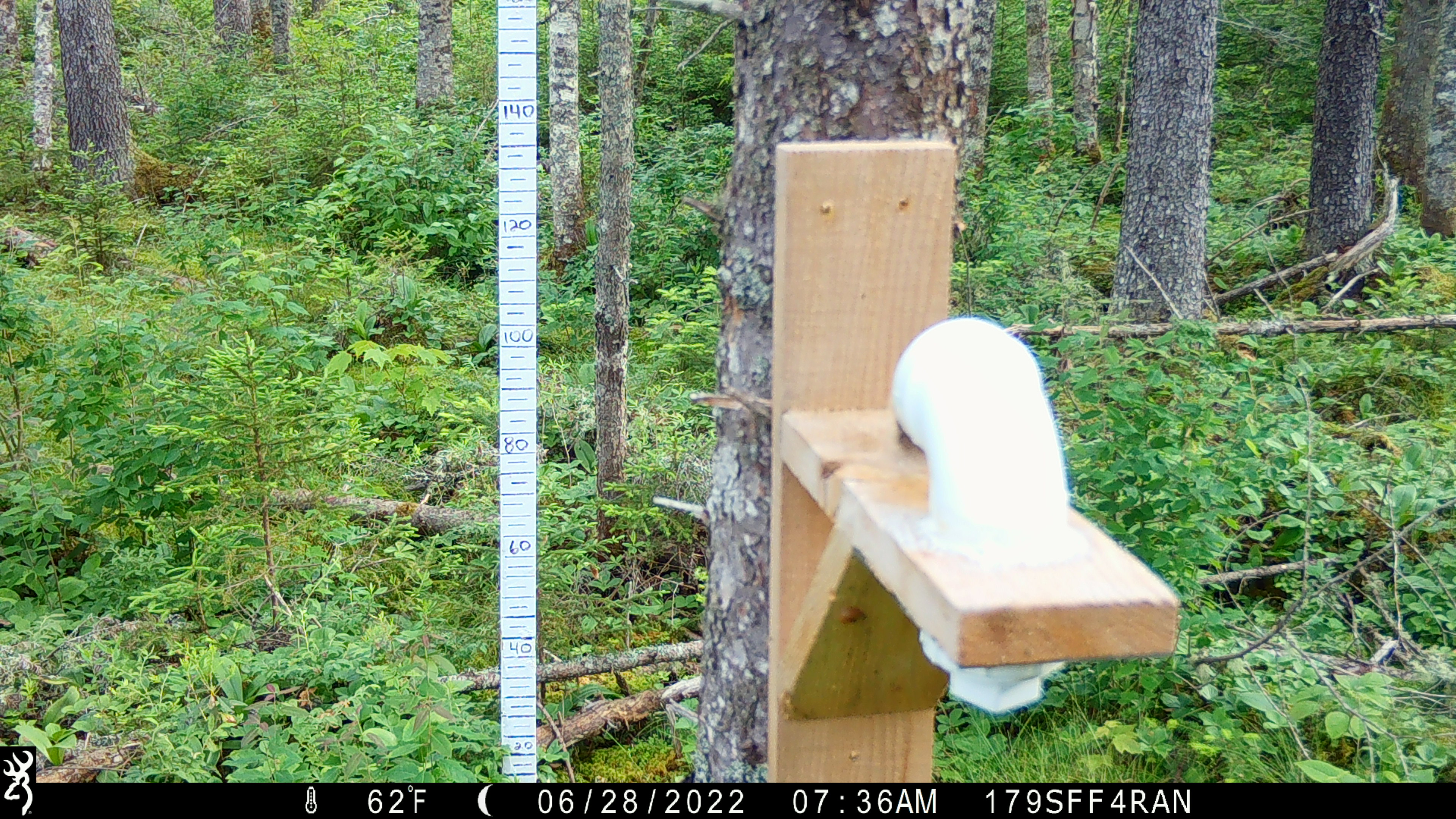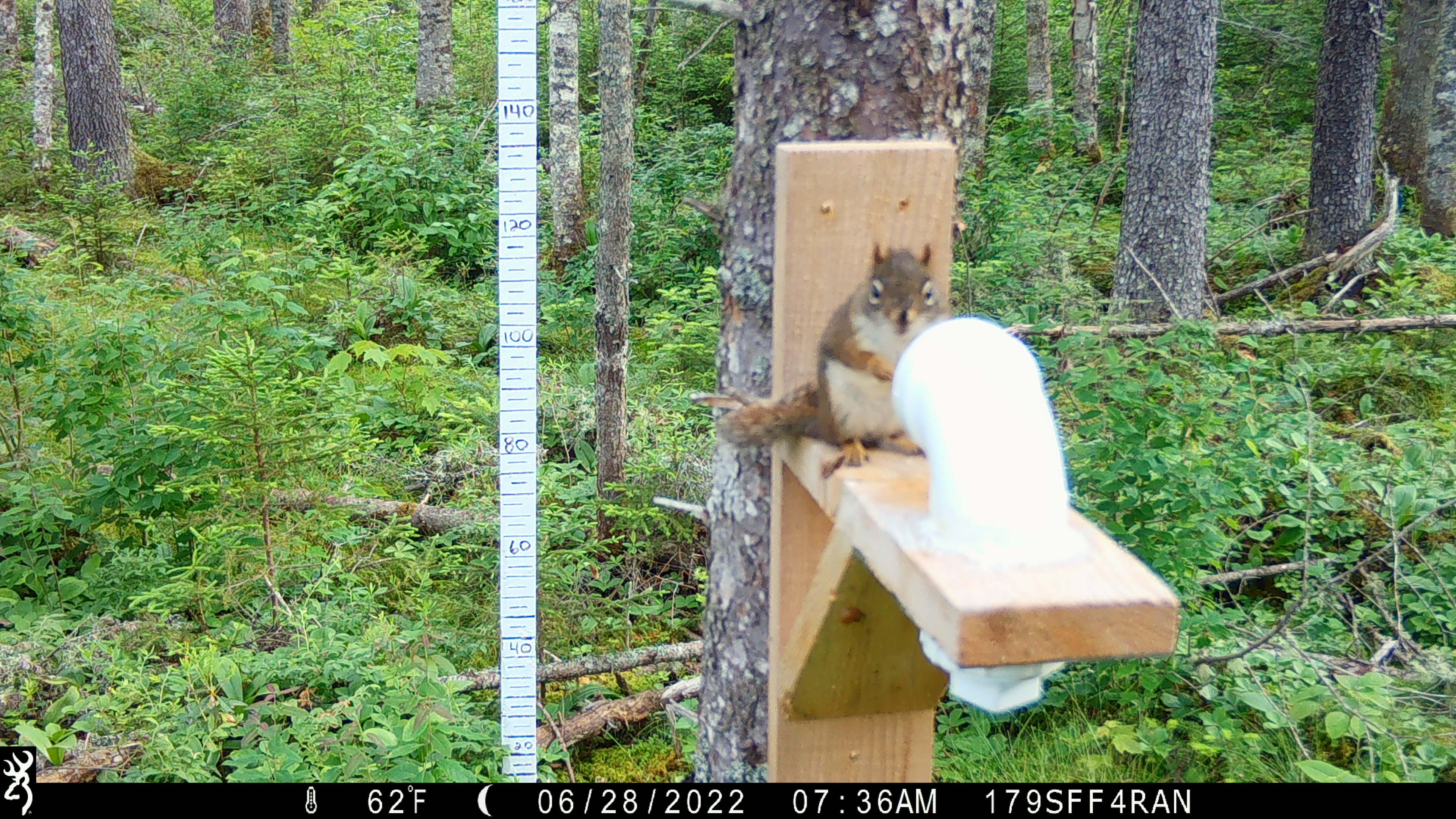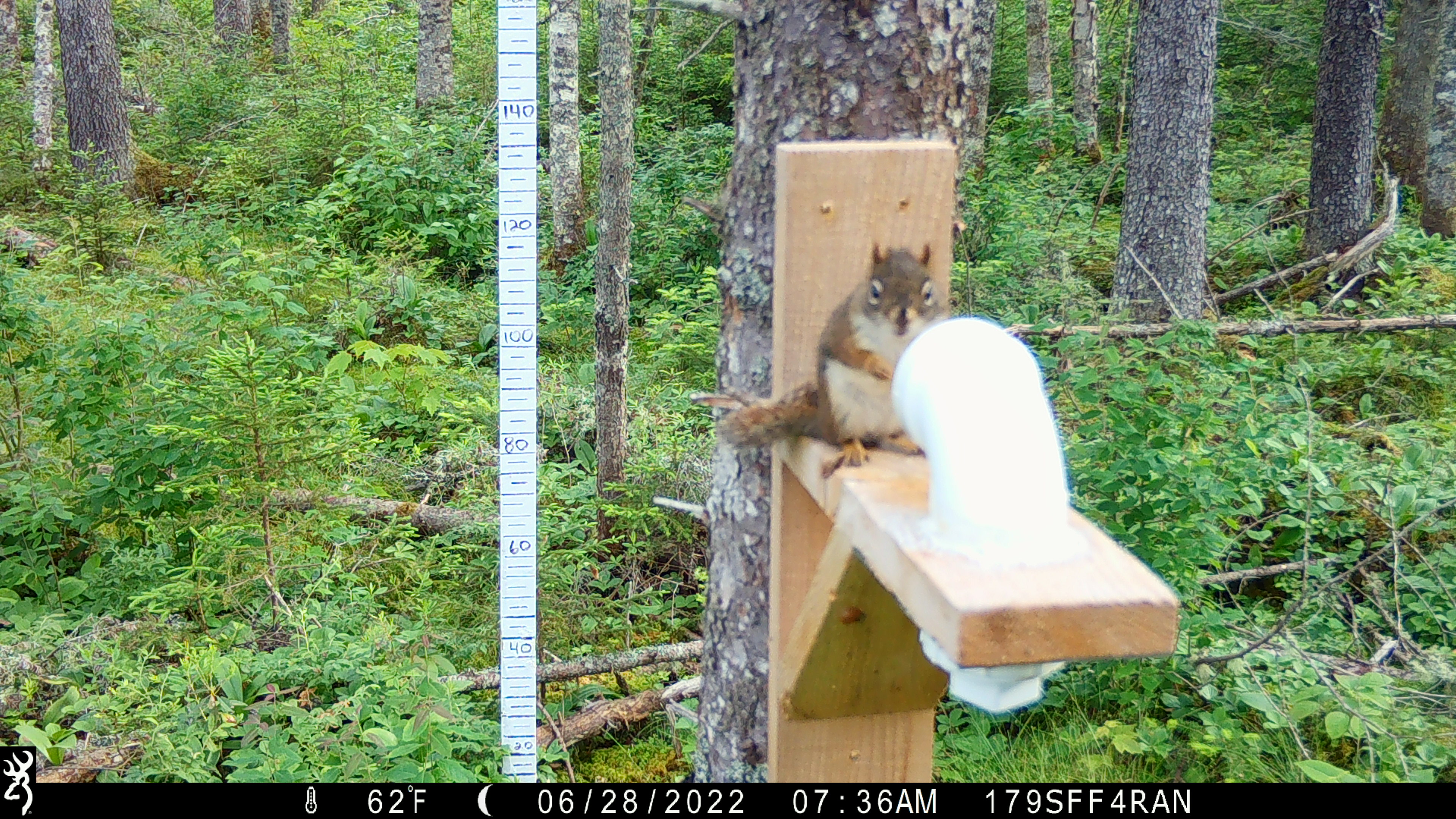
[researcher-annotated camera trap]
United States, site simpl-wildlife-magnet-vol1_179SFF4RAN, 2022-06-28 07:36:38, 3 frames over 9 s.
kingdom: Animalia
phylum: Chordata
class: Mammalia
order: Rodentia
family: Sciuridae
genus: Tamiasciurus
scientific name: Tamiasciurus hudsonicus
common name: red squirrel